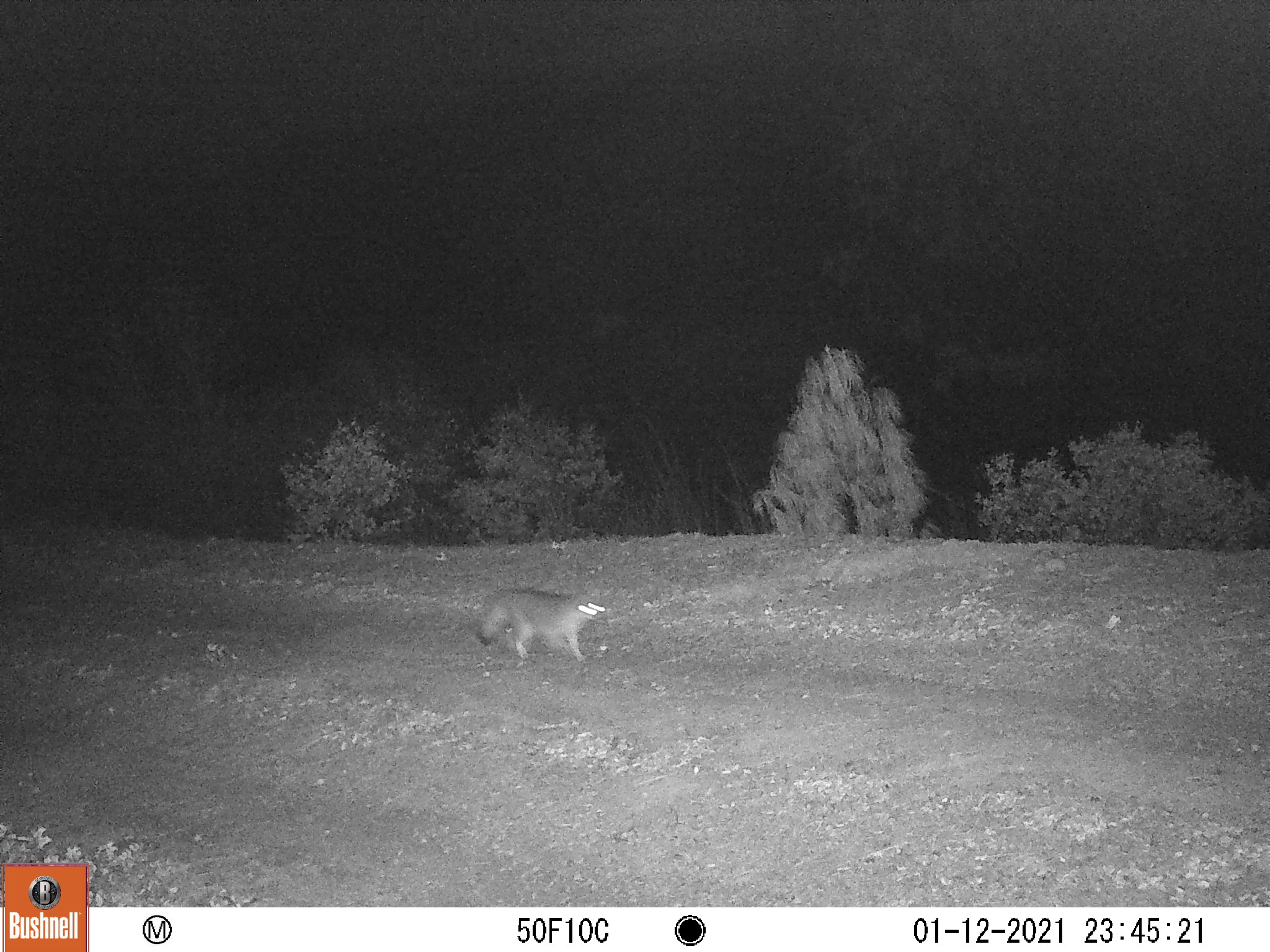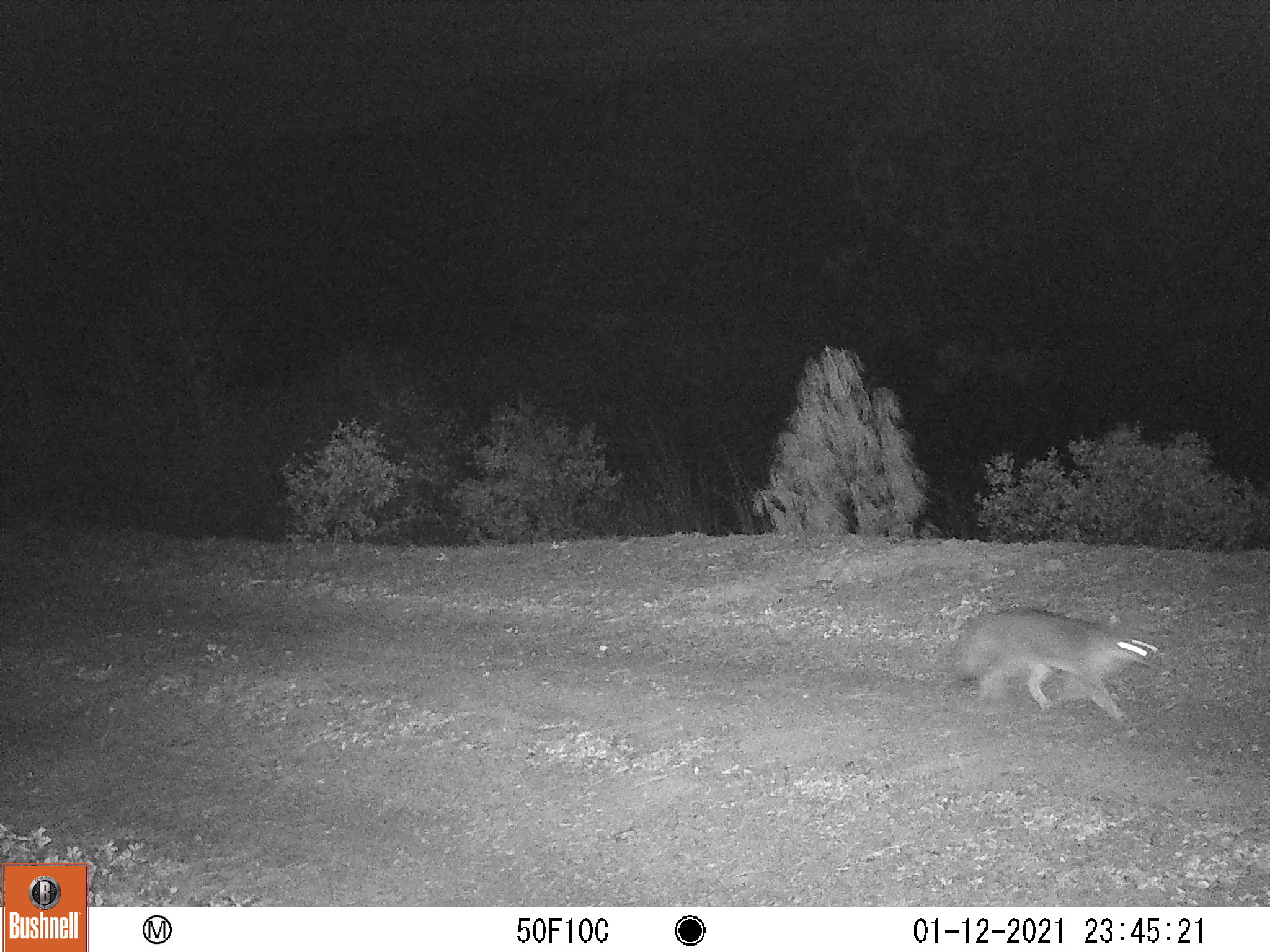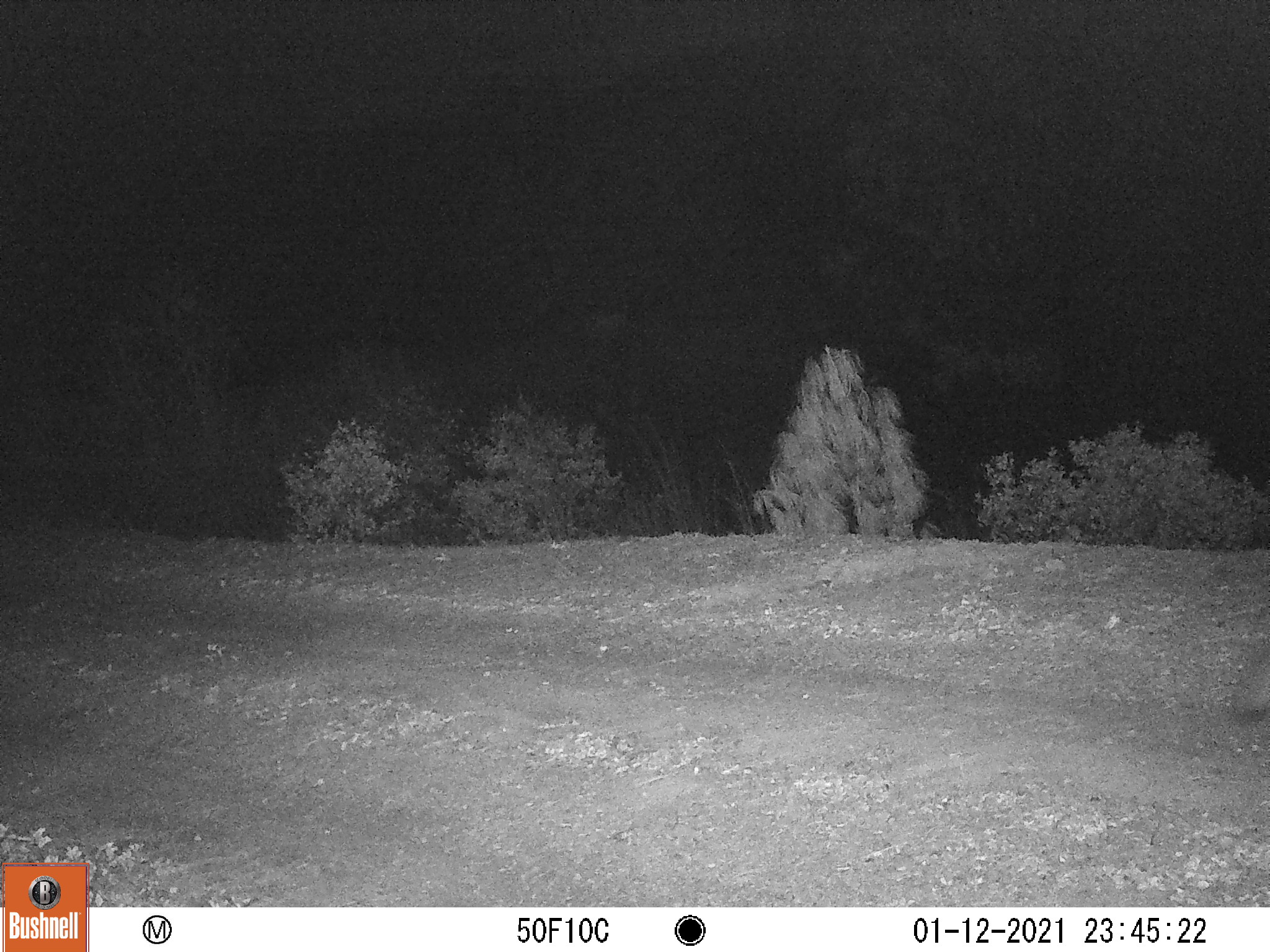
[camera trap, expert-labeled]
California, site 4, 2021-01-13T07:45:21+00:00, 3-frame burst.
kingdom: Animalia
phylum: Chordata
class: Mammalia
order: Carnivora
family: Canidae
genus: Urocyon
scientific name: Urocyon cinereoargenteus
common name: gray fox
Gray fox (Urocyon cinereoargenteus).